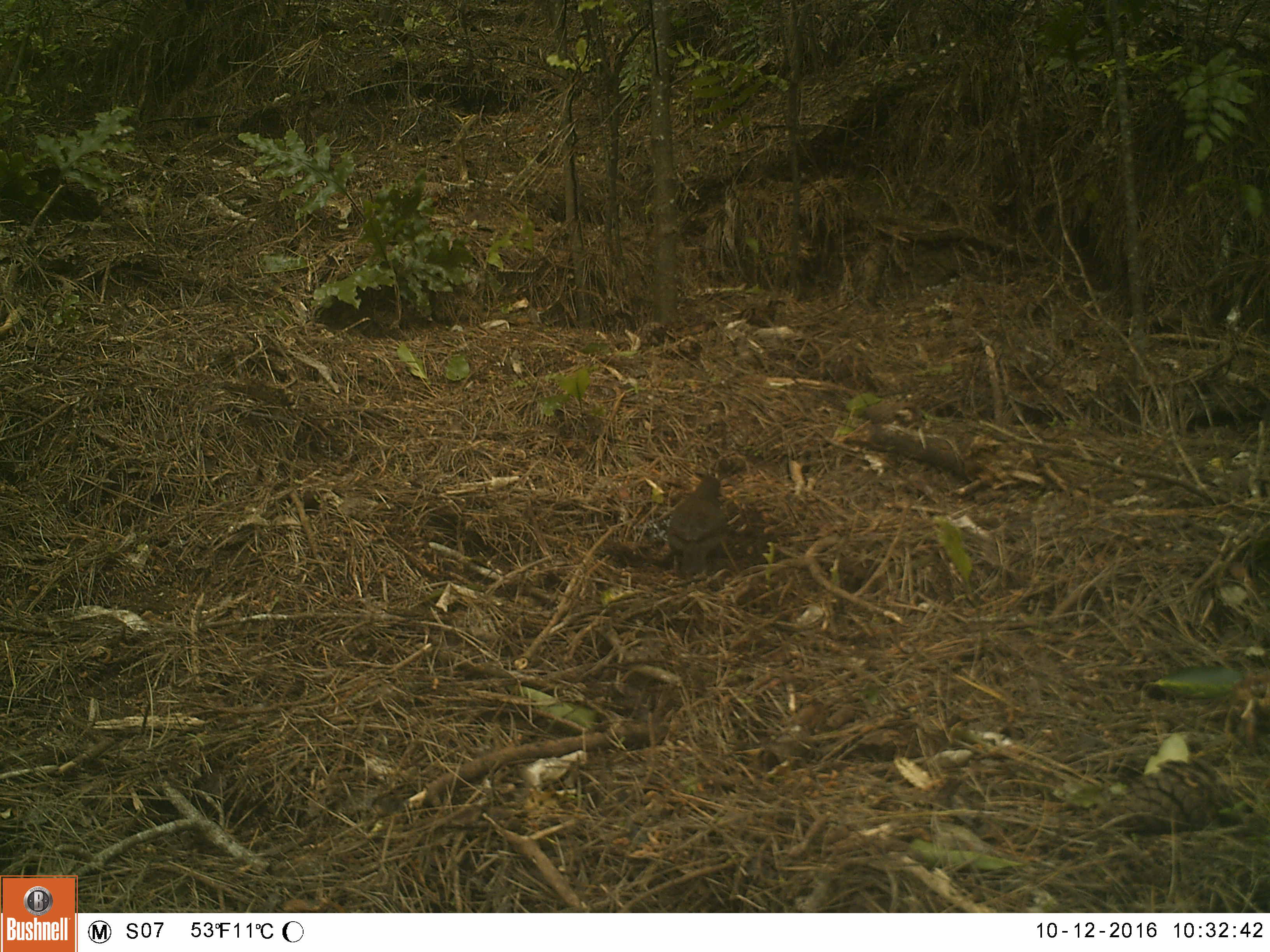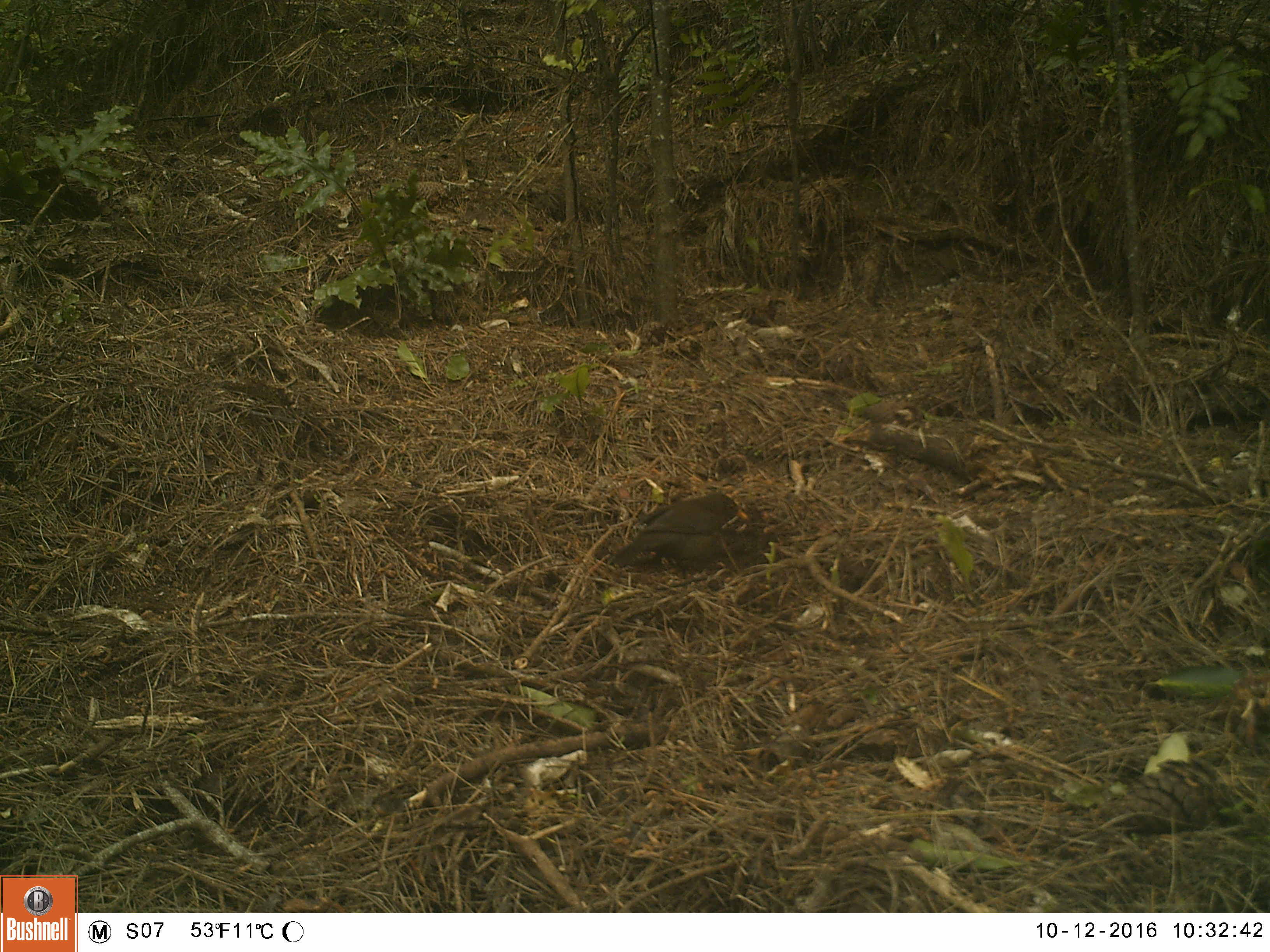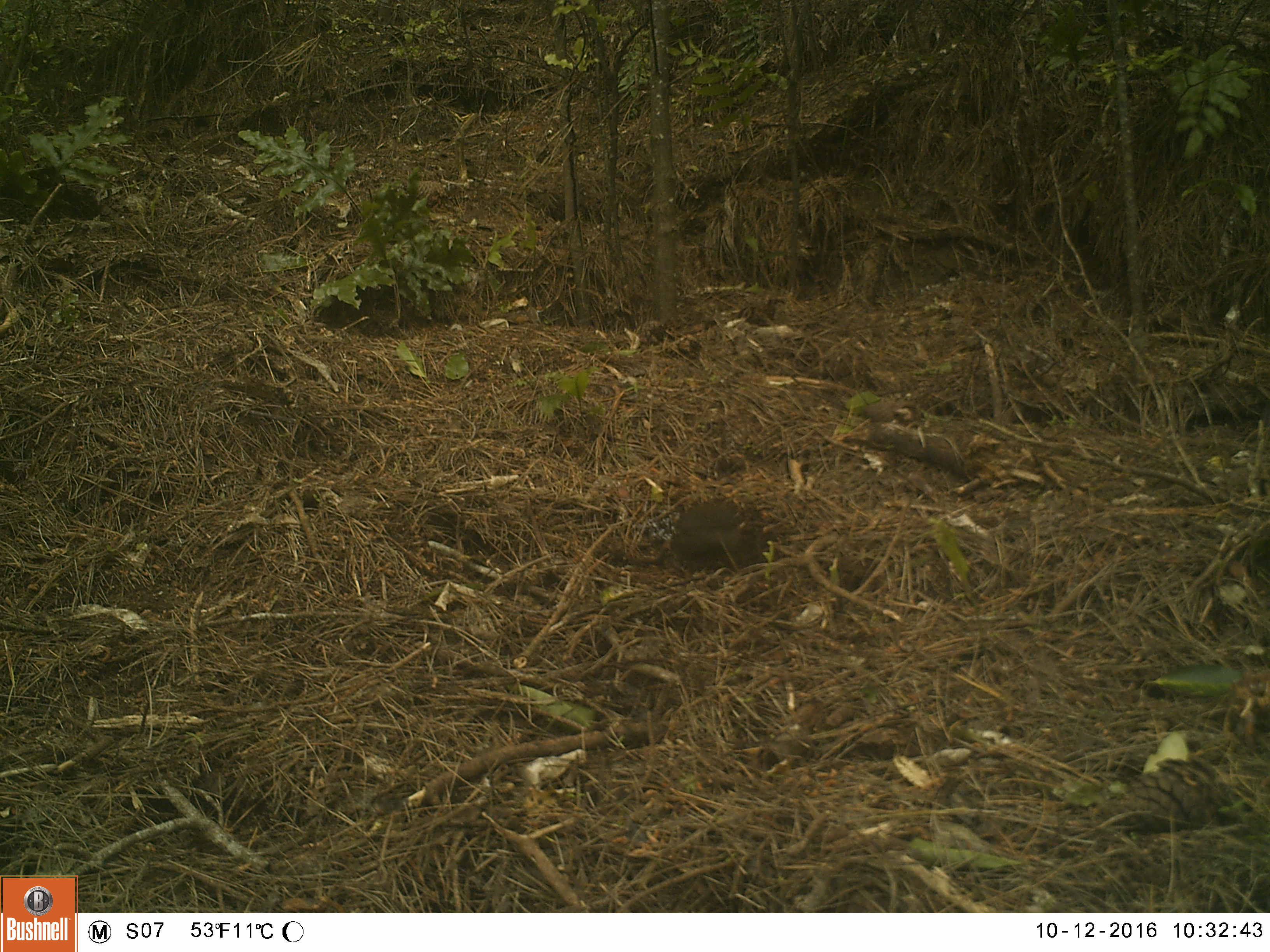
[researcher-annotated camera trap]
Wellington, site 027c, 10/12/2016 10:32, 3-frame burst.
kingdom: Animalia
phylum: Chordata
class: Aves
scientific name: Aves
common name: bird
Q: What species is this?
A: Bird (Aves).